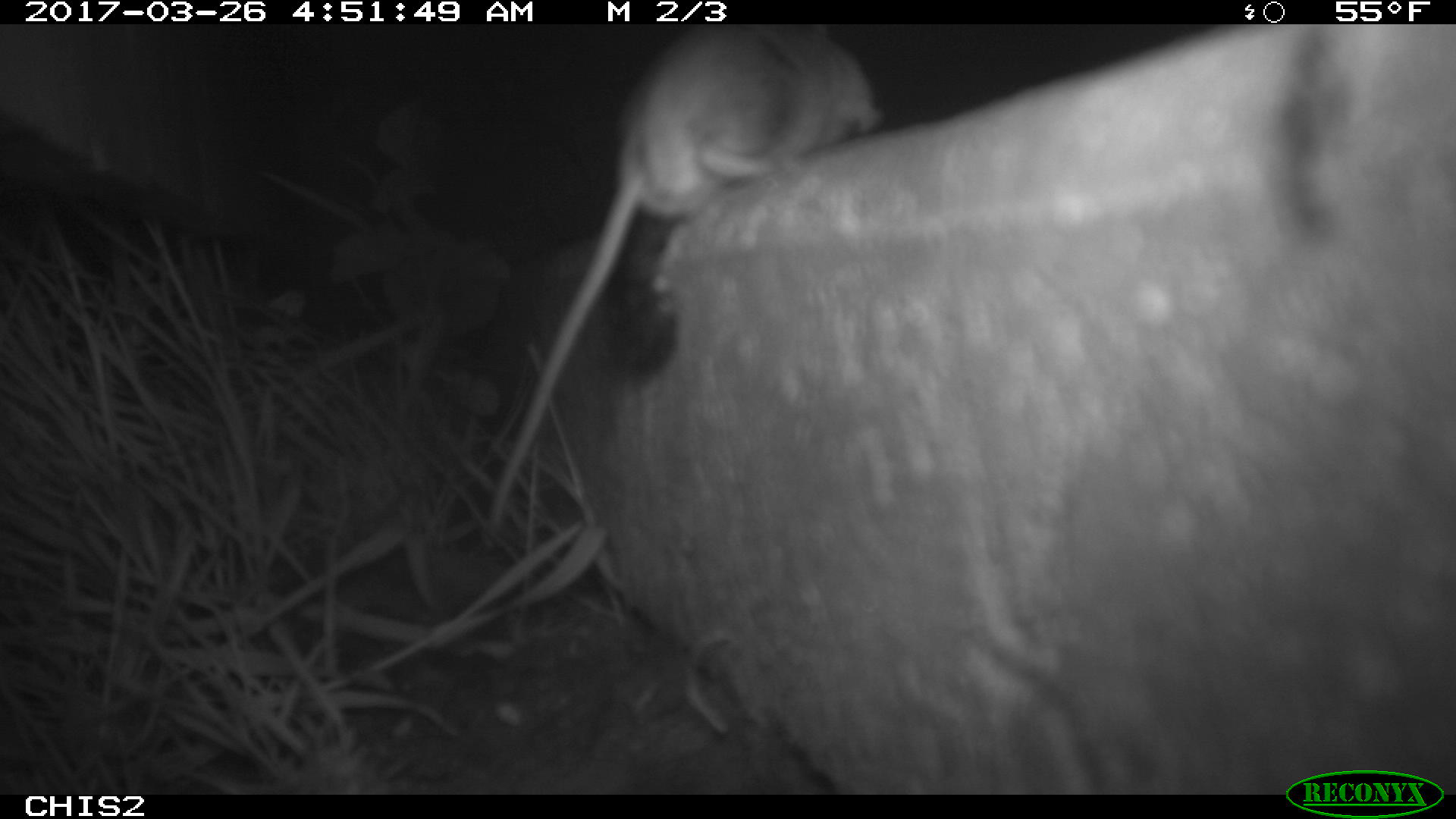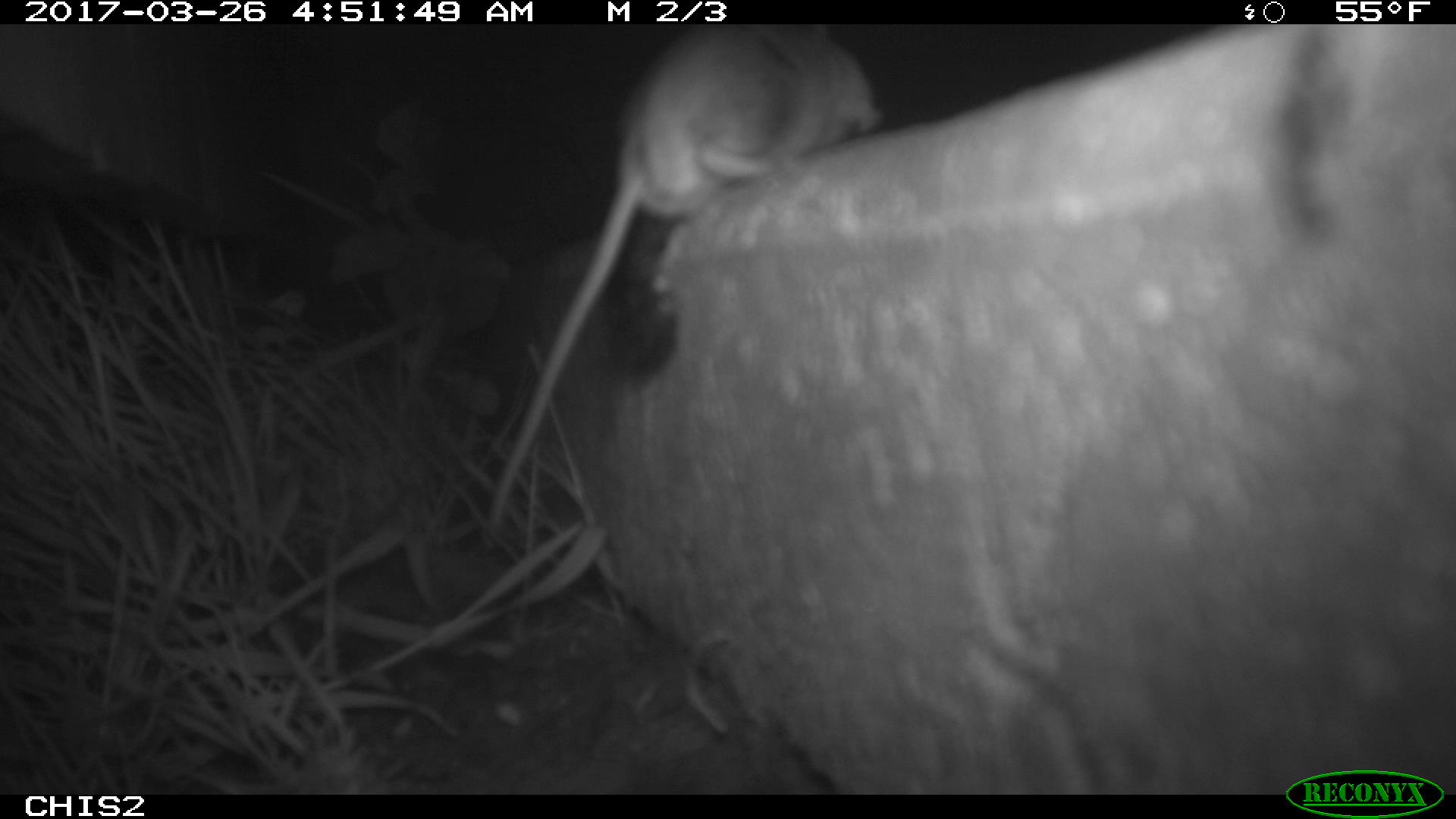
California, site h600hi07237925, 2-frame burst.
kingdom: Animalia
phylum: Chordata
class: Mammalia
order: Rodentia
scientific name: Rodentia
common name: rodent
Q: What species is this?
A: Rodent (Rodentia).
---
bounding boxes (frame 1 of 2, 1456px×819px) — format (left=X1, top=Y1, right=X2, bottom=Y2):
rodent: (left=480, top=23, right=880, bottom=541)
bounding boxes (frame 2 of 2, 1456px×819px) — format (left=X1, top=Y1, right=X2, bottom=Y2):
rodent: (left=488, top=24, right=883, bottom=529)